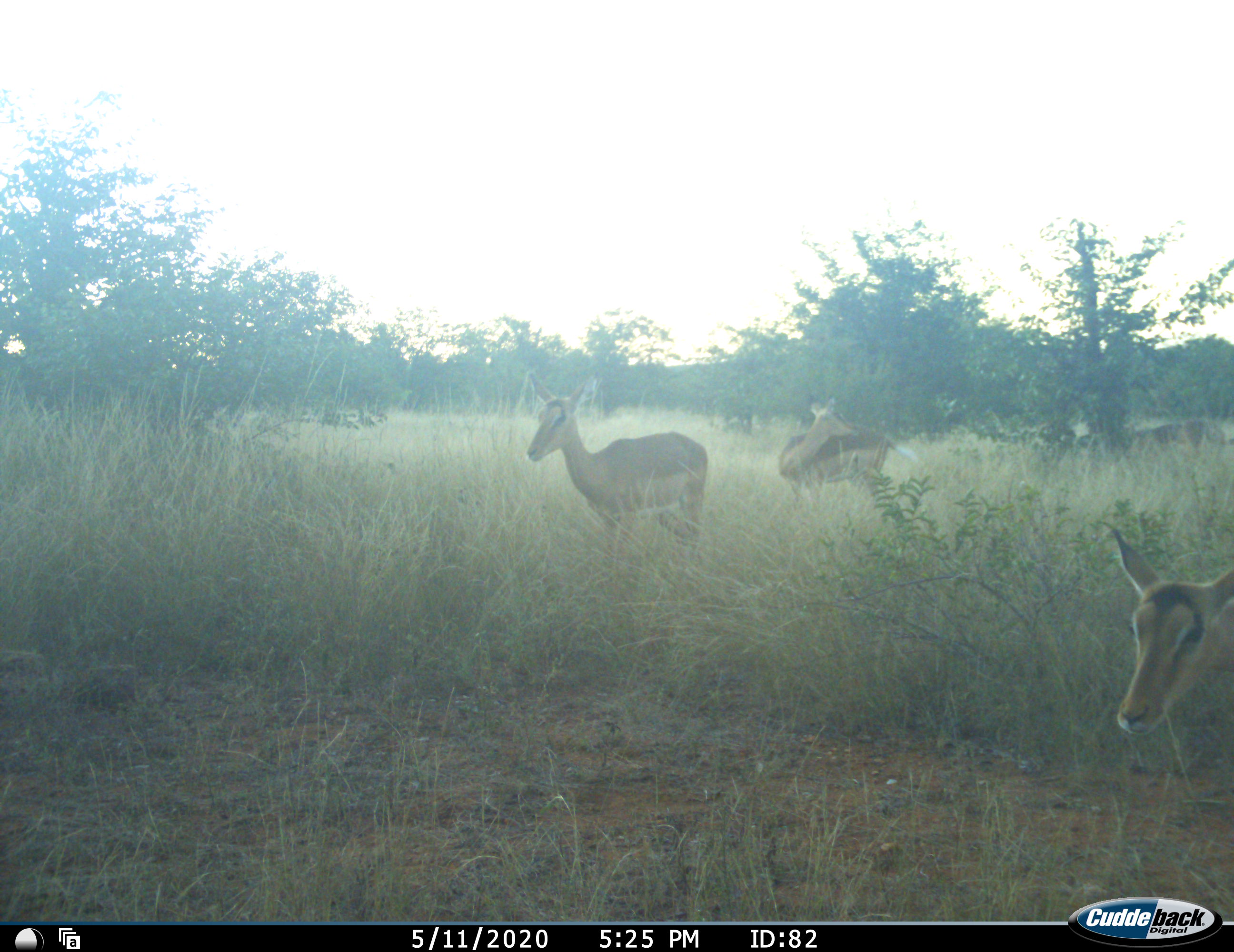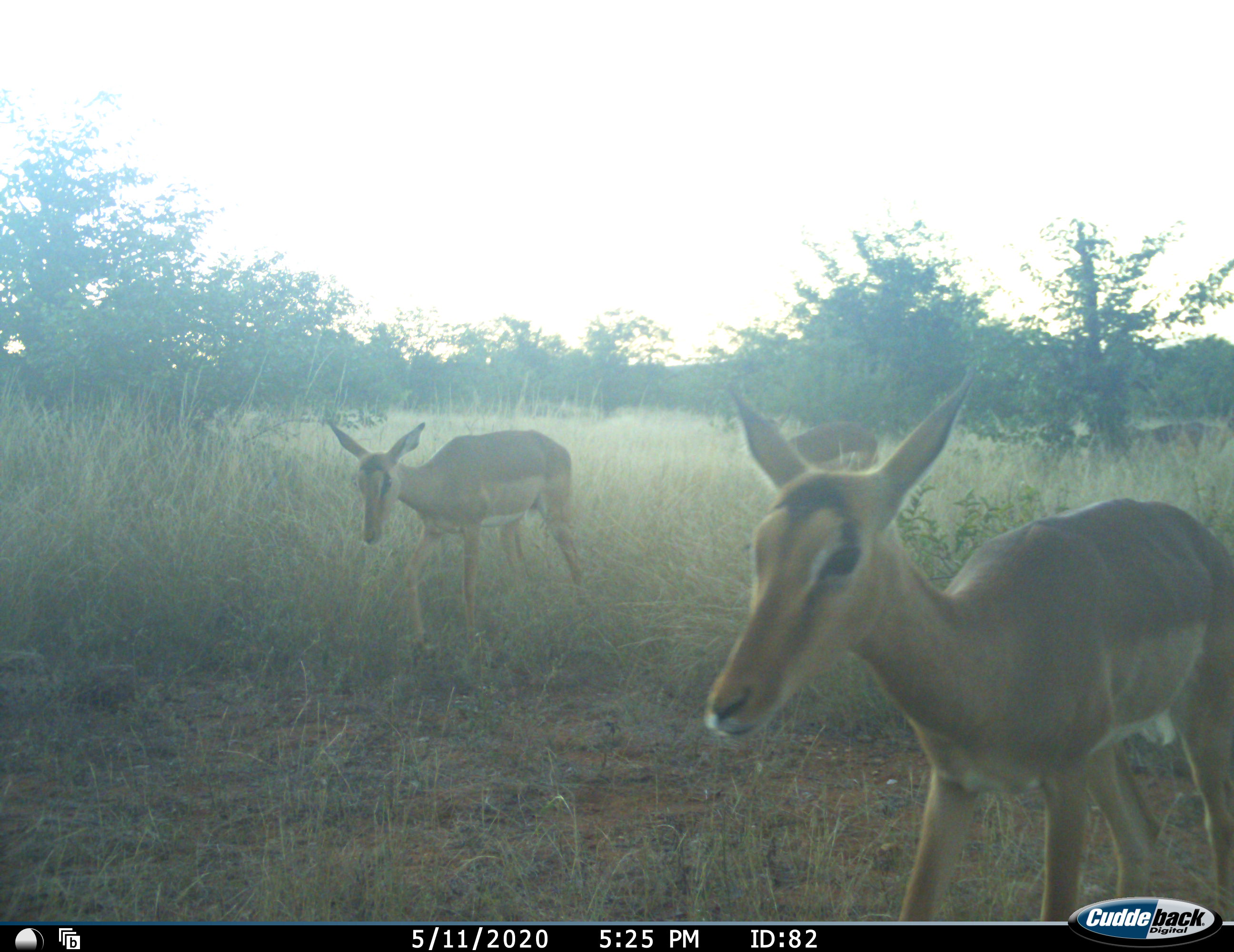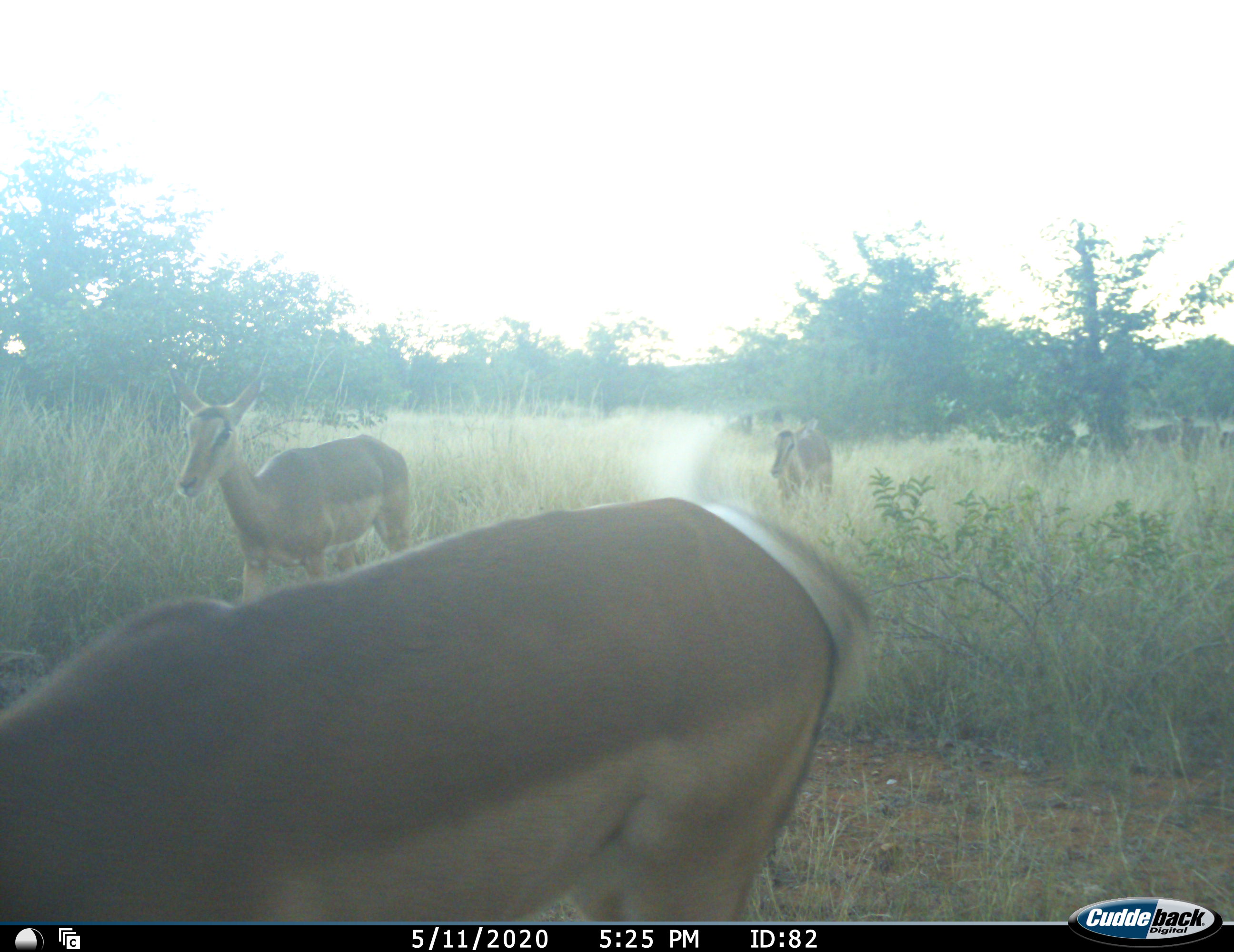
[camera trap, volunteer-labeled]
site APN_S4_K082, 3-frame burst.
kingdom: Animalia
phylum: Chordata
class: Mammalia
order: Artiodactyla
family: Bovidae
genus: Aepyceros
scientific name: Aepyceros melampus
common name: impala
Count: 4.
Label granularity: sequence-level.